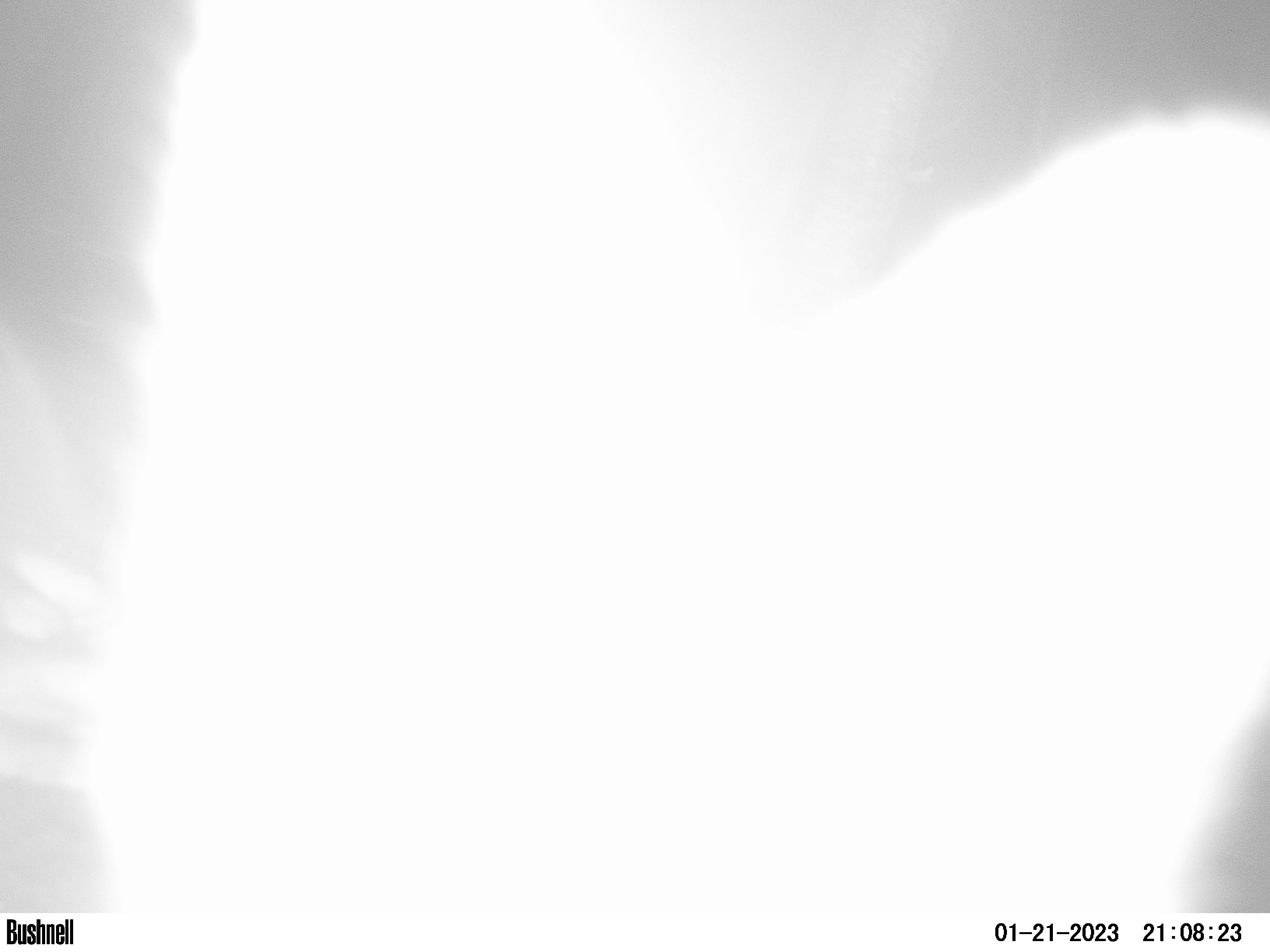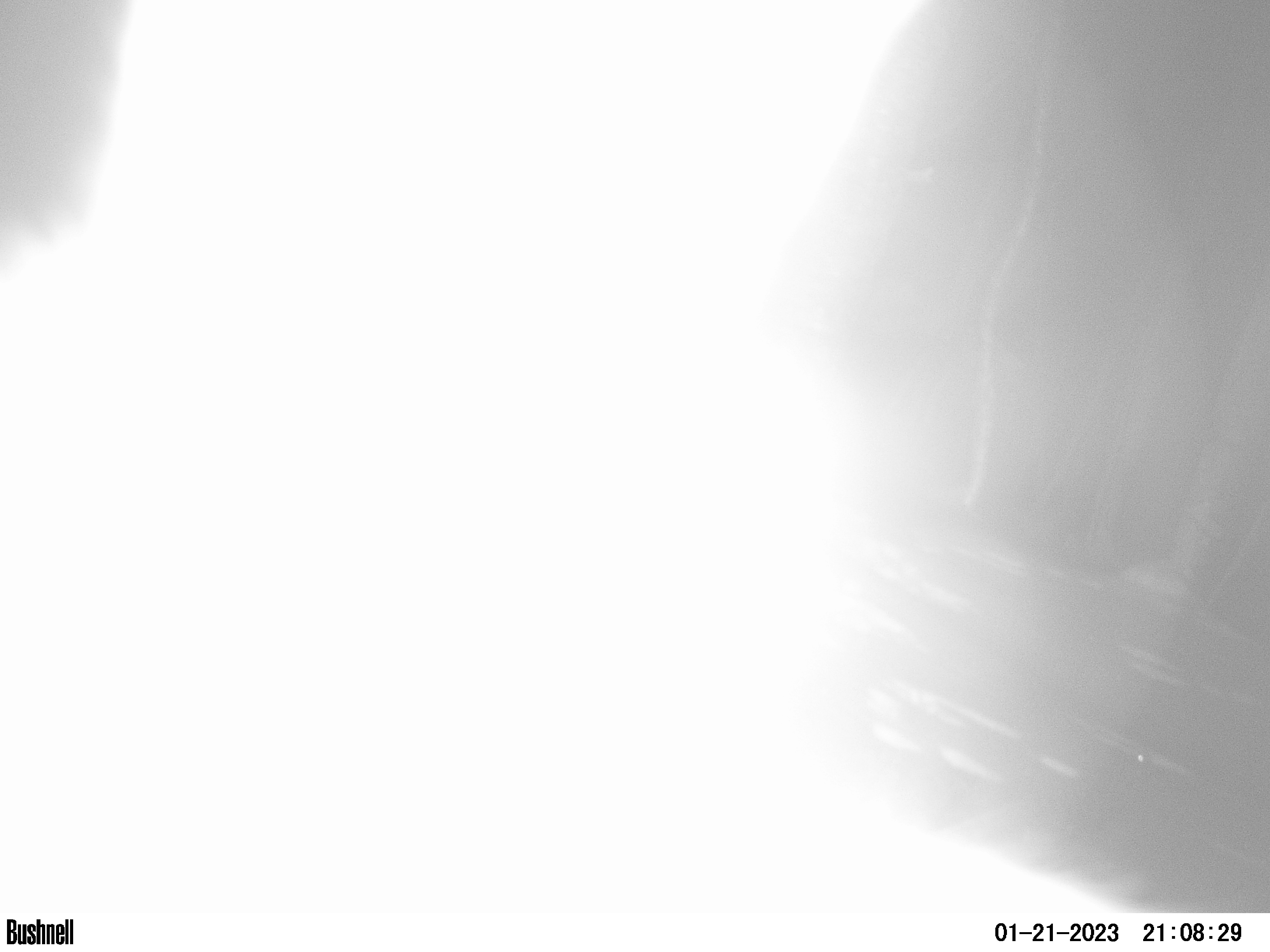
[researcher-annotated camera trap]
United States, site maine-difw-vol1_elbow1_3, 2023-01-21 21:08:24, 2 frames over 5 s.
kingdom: Animalia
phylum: Chordata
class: Mammalia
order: Lagomorpha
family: Leporidae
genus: Lepus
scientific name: Lepus americanus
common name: snowshoe hare